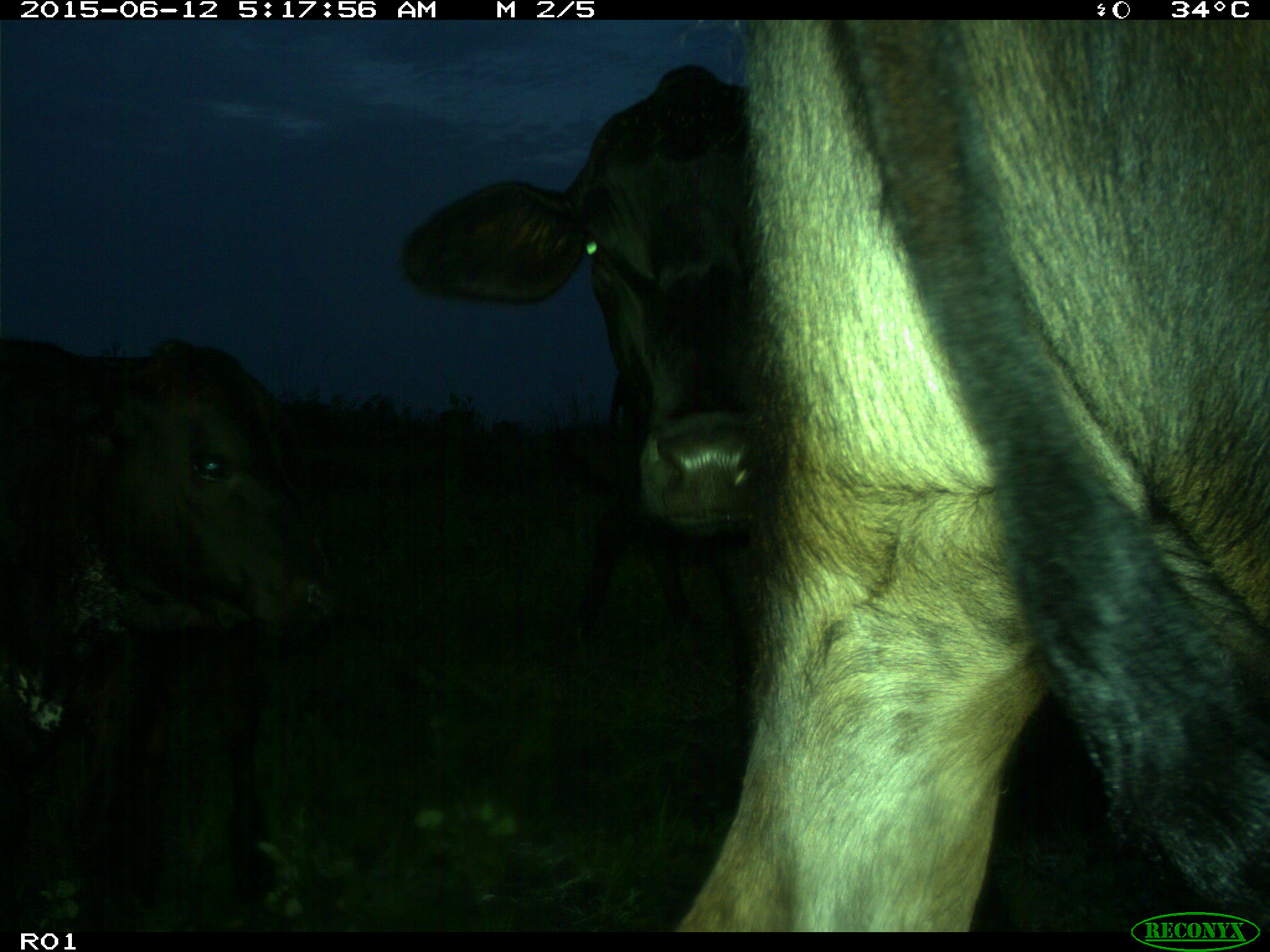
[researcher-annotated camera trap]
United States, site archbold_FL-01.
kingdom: Animalia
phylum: Chordata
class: Mammalia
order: Artiodactyla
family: Bovidae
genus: Bos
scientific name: Bos taurus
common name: domestic cow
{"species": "Bos taurus (domestic cow)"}